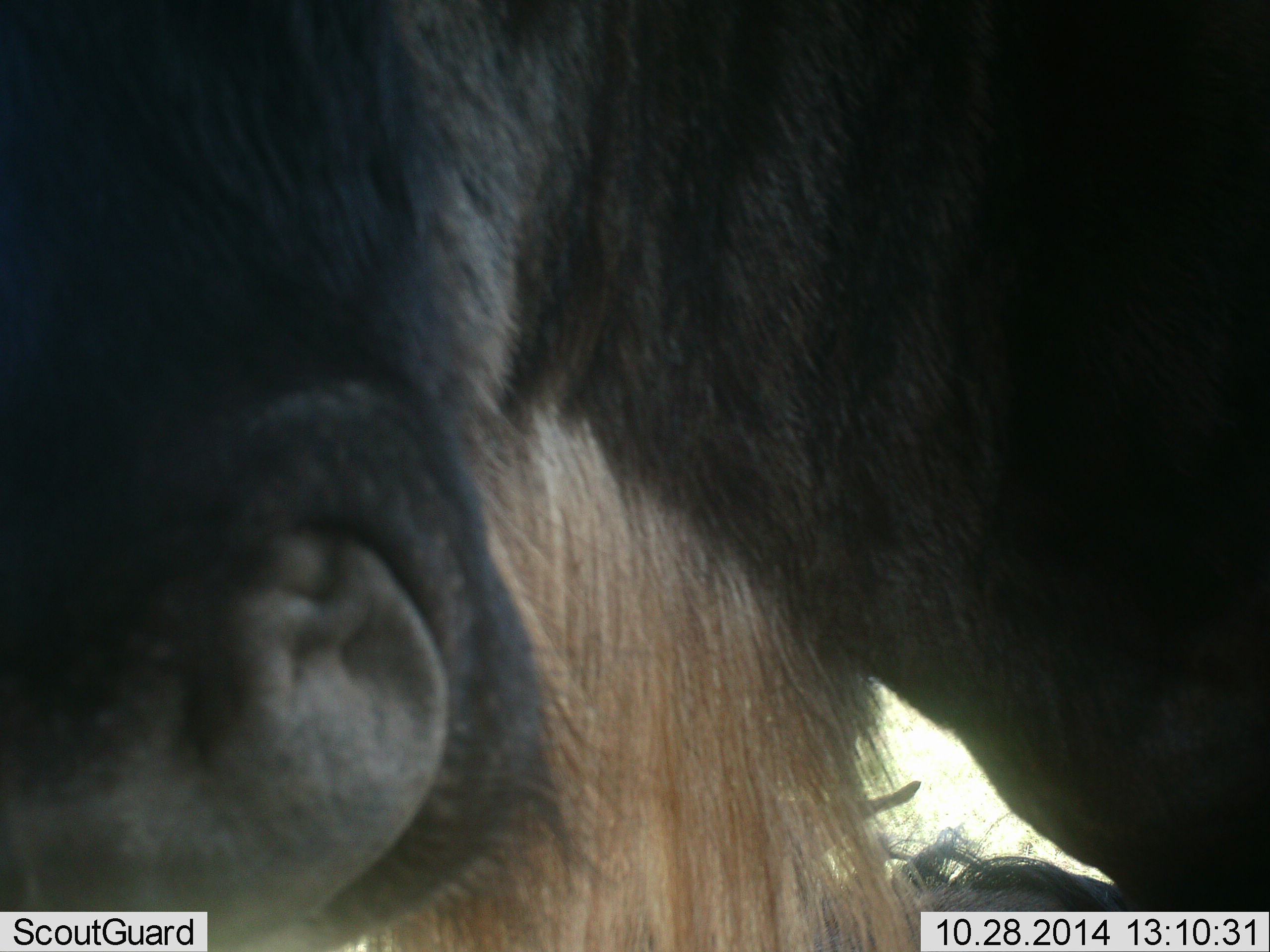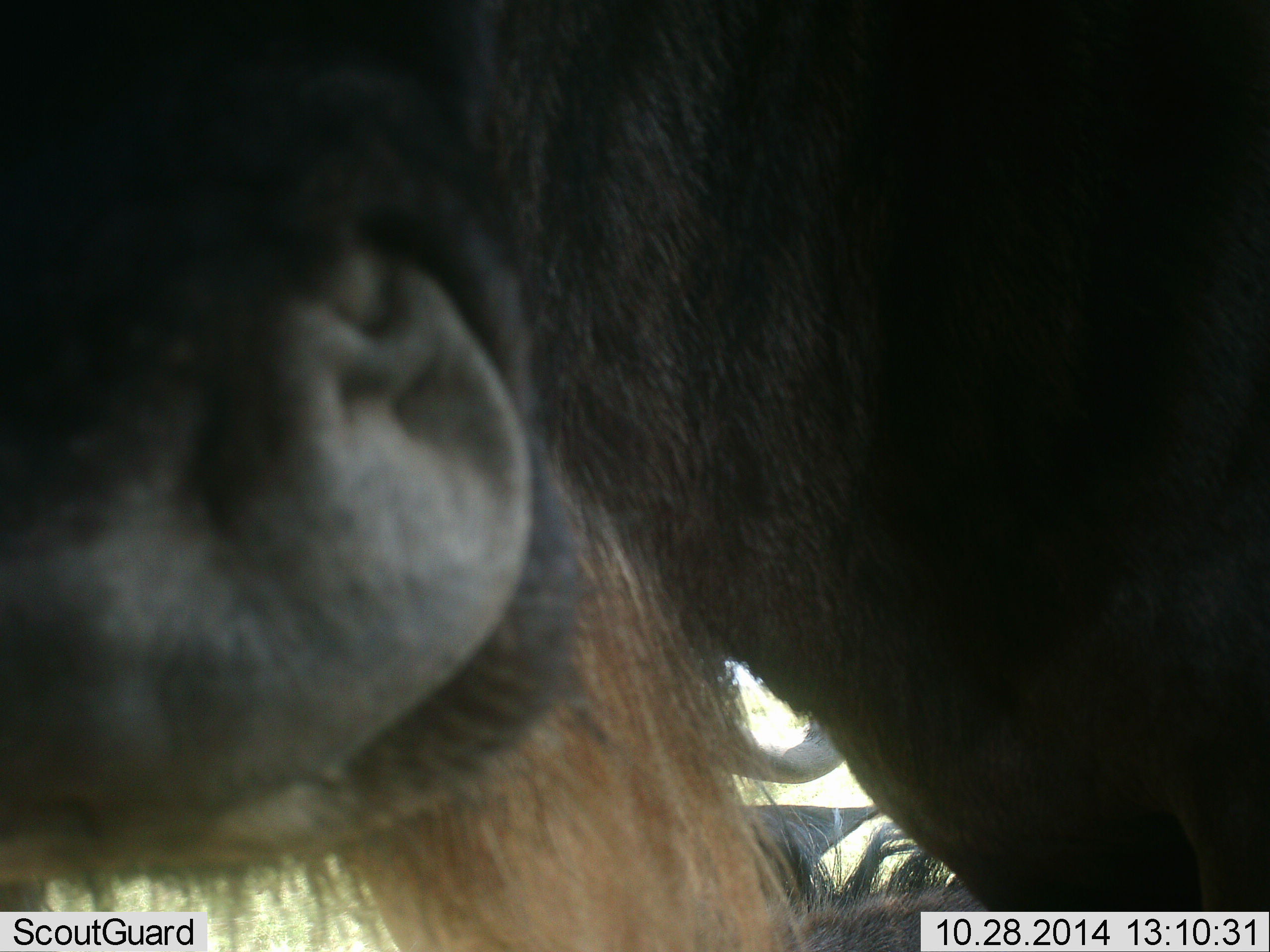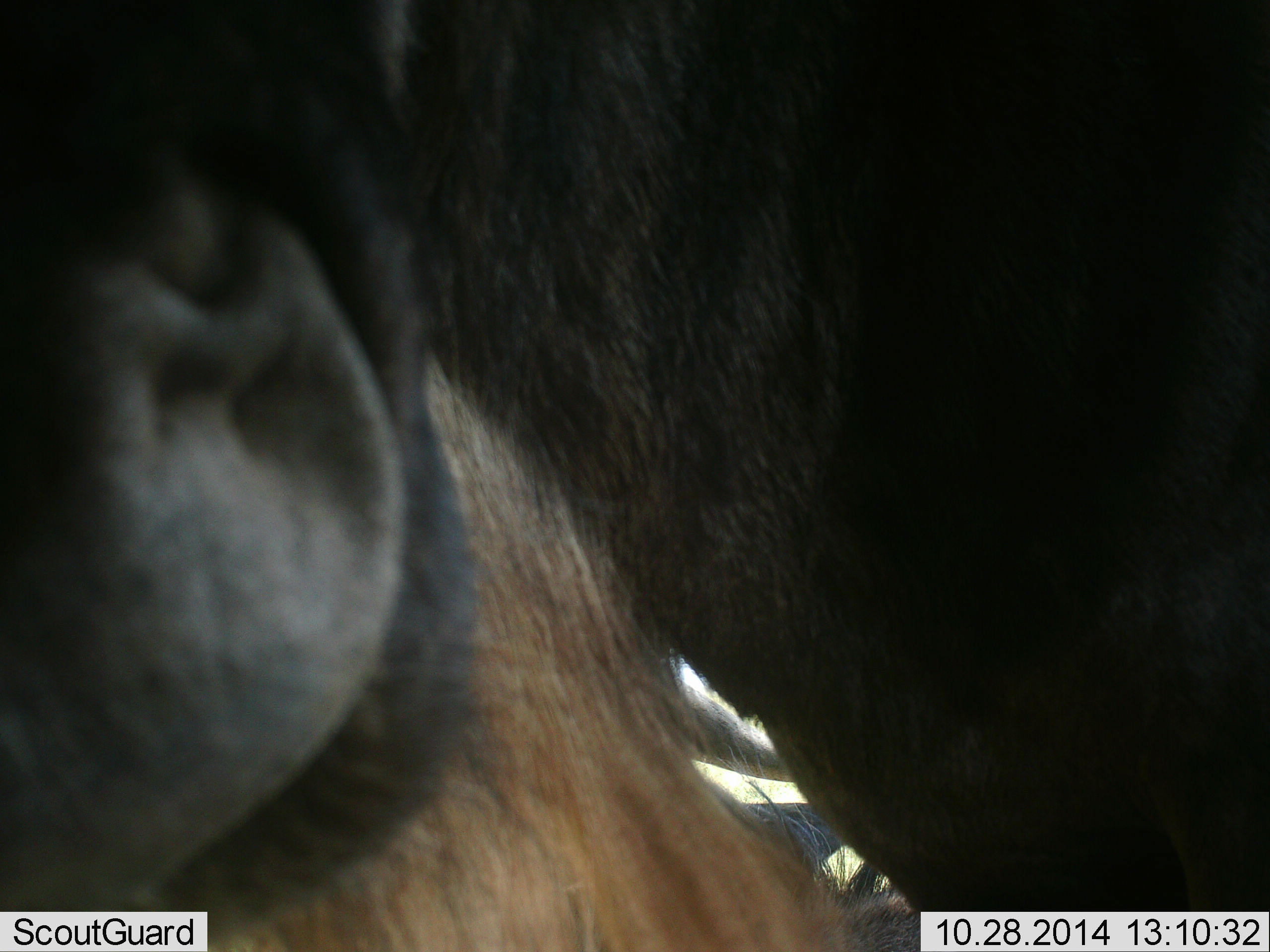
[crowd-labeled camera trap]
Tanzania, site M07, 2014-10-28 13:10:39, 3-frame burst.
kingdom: Animalia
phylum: Chordata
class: Mammalia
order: Artiodactyla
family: Bovidae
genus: Connochaetes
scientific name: Connochaetes taurinus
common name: blue wildebeest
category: wildebeest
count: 2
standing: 85%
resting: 38%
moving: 0%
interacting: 23%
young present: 0%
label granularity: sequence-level